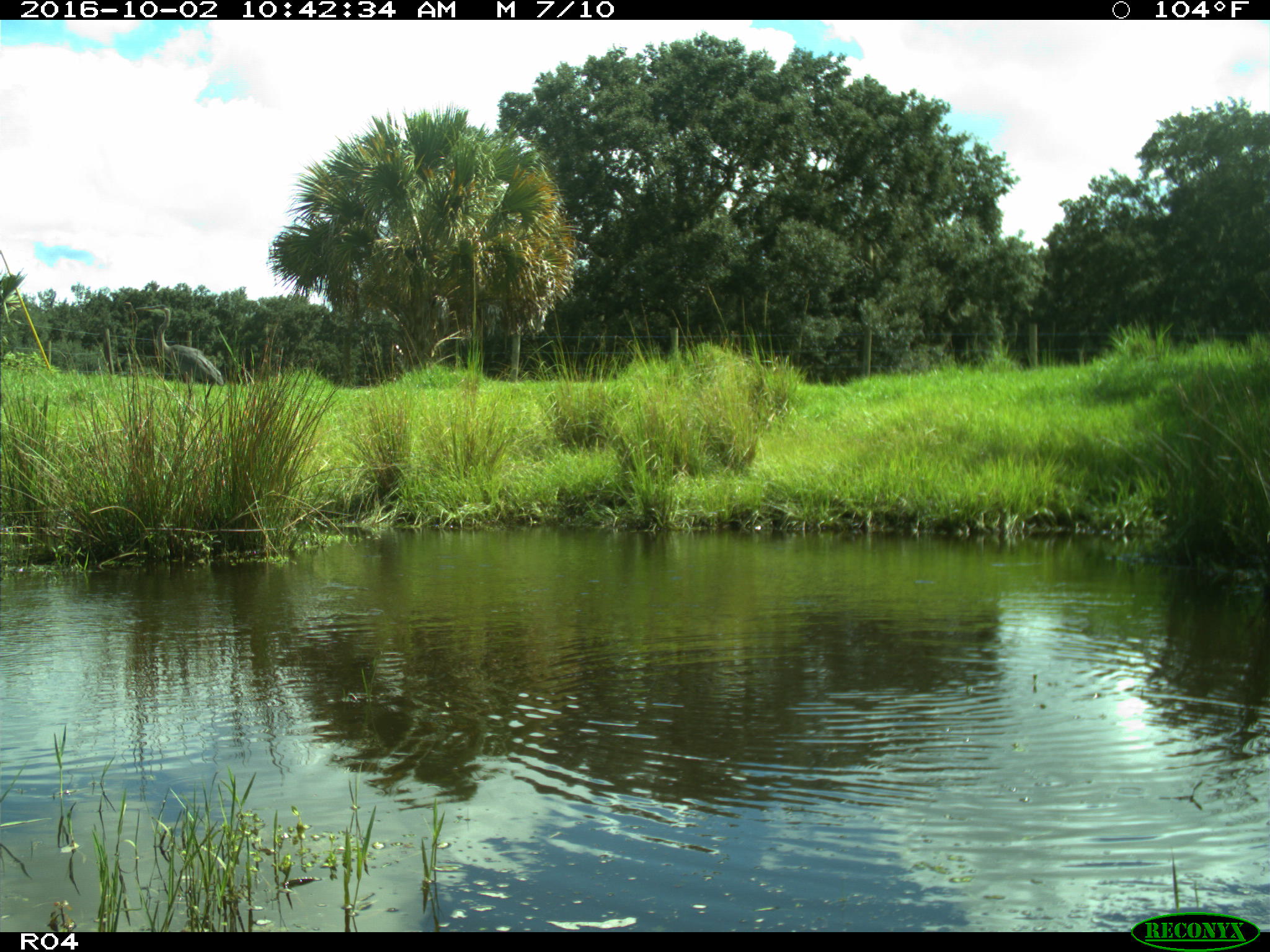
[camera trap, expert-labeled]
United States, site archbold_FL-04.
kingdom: Animalia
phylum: Chordata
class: Aves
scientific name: Aves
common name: birds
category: unidentified bird